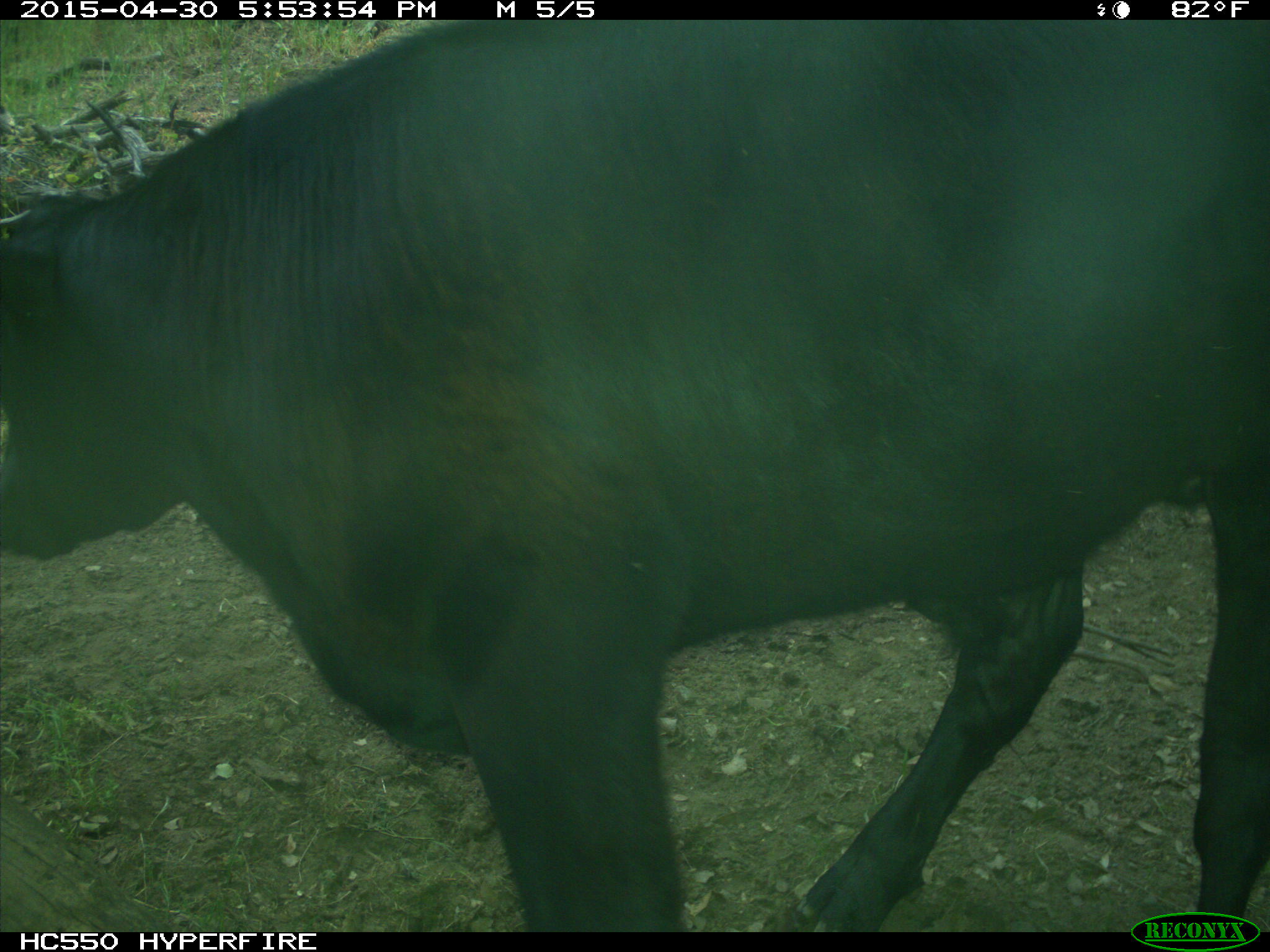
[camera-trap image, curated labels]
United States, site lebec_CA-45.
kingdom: Animalia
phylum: Chordata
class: Mammalia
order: Artiodactyla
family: Bovidae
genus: Bos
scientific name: Bos taurus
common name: domestic cow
Bos taurus (domestic cow).